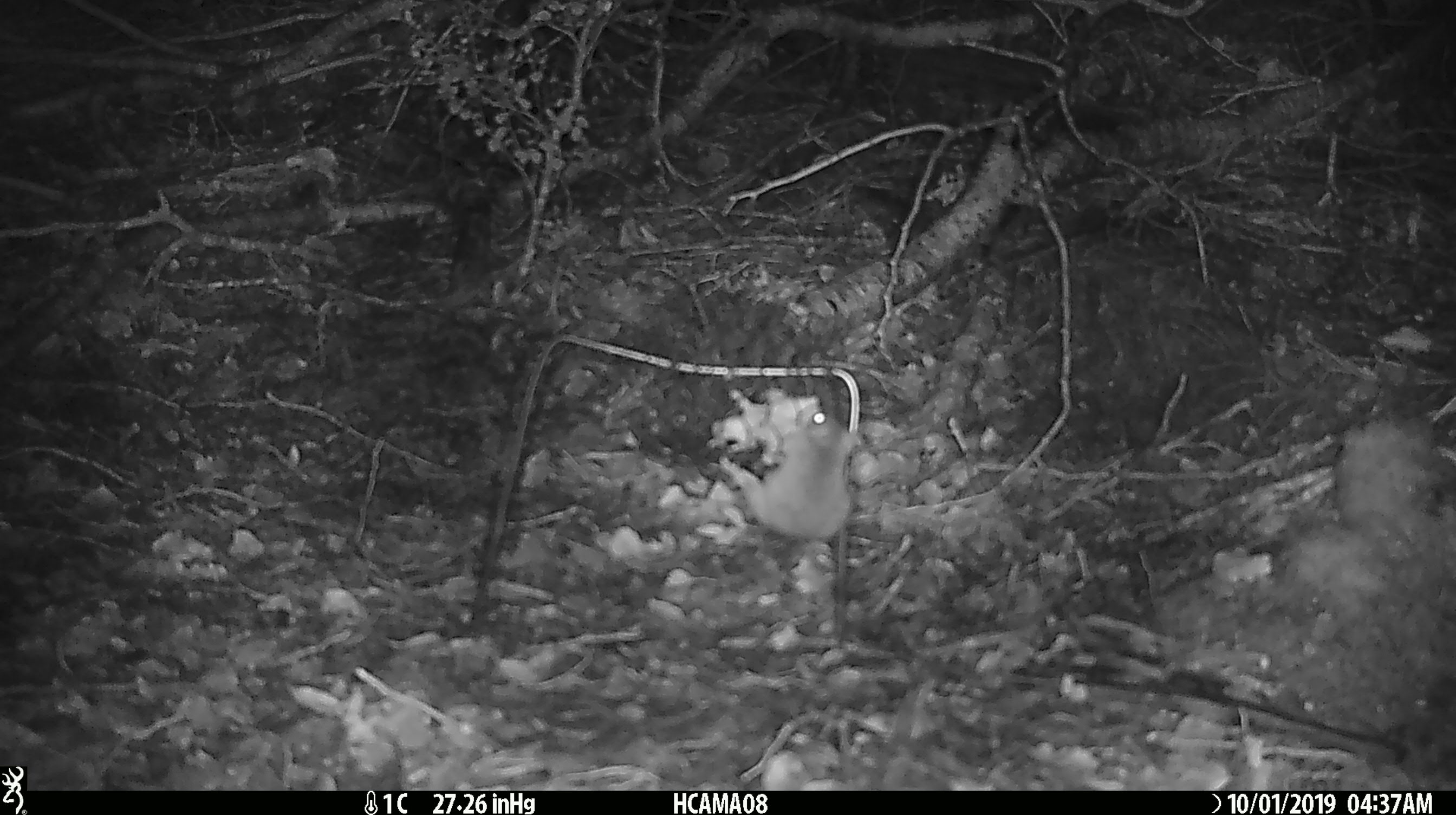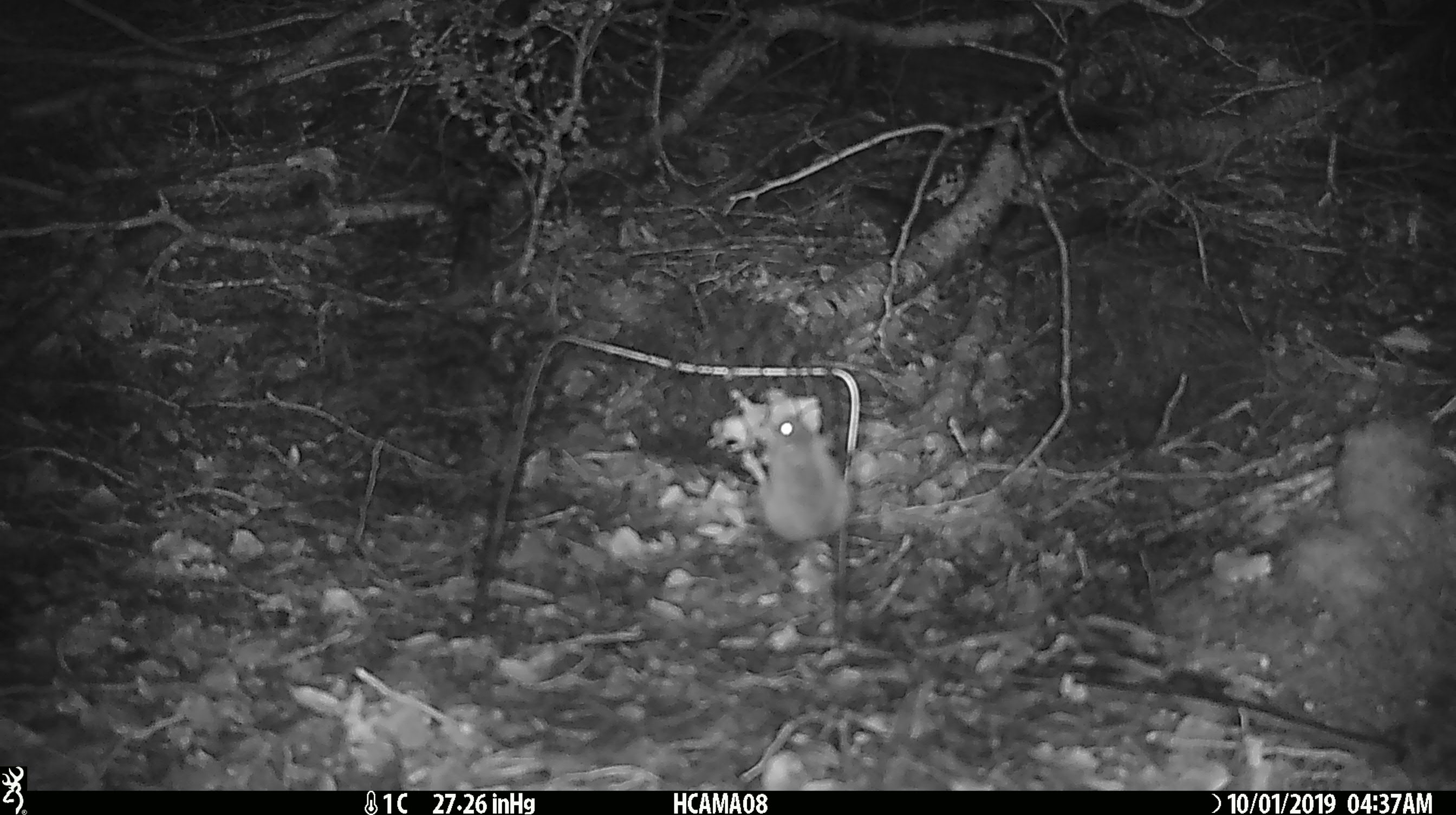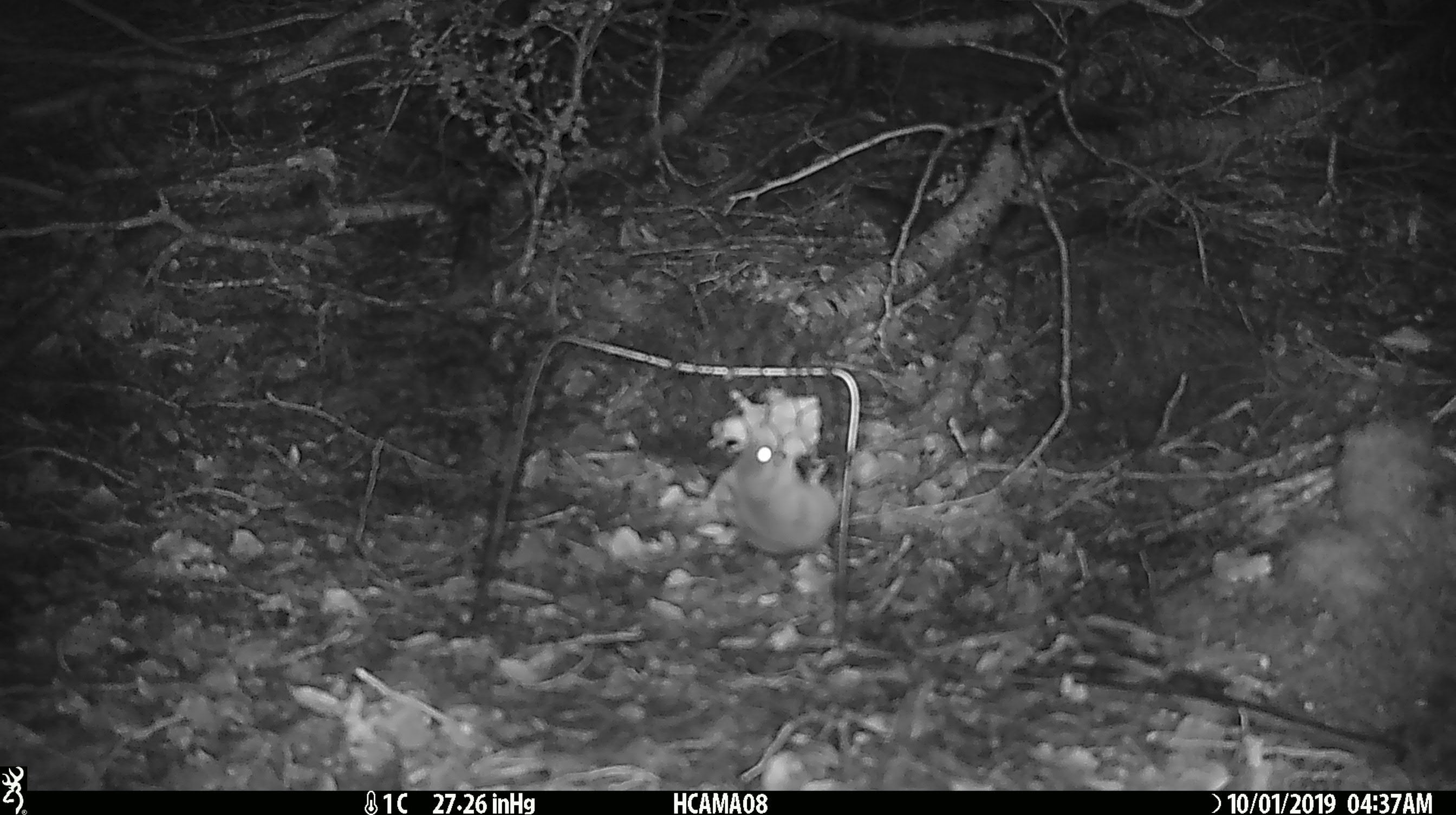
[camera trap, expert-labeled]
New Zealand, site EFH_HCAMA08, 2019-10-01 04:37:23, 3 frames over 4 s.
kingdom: Animalia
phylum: Chordata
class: Mammalia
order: Rodentia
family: Muridae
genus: Mus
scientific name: Mus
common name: mouse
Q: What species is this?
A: Mouse (Mus).